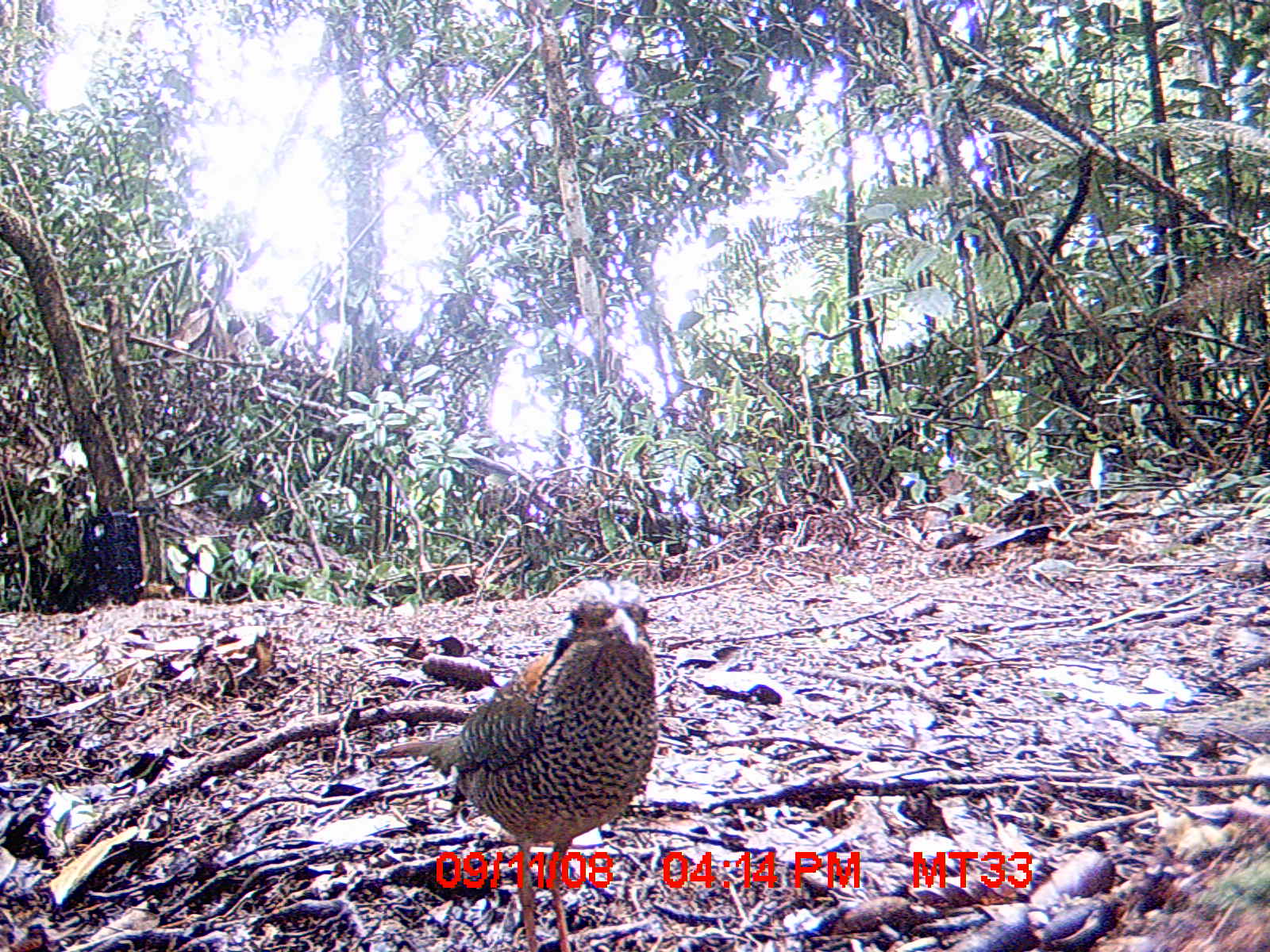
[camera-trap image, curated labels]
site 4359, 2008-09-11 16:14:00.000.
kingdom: Animalia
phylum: Chordata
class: Aves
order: Coraciiformes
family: Brachypteraciidae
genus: Brachypteracias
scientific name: Brachypteracias squamiger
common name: scaly ground-roller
Brachypteracias squamiger (scaly ground-roller), count 2.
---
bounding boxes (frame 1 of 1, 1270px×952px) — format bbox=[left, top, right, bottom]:
brachypteracias squamiger: bbox=[371, 576, 658, 952]